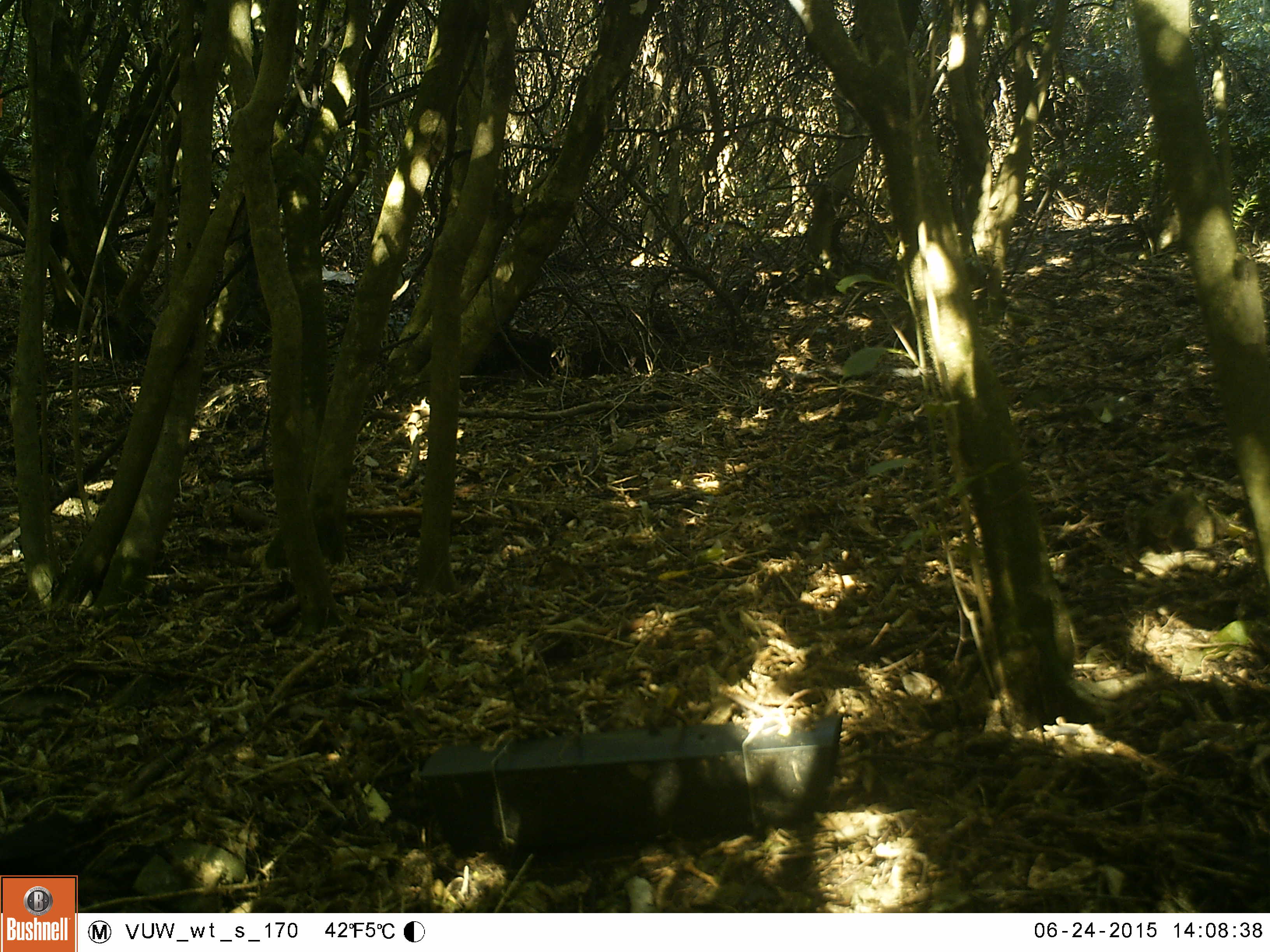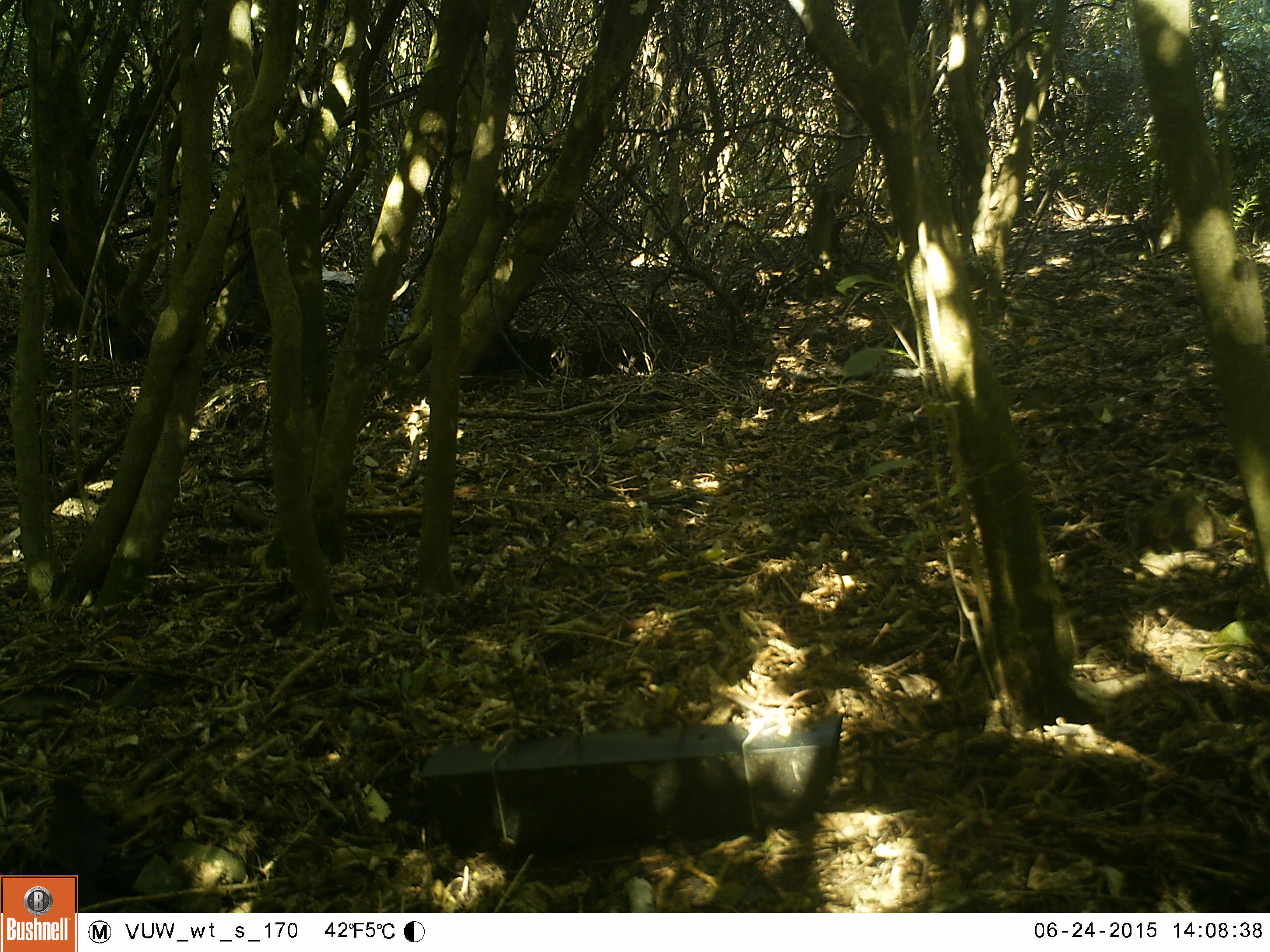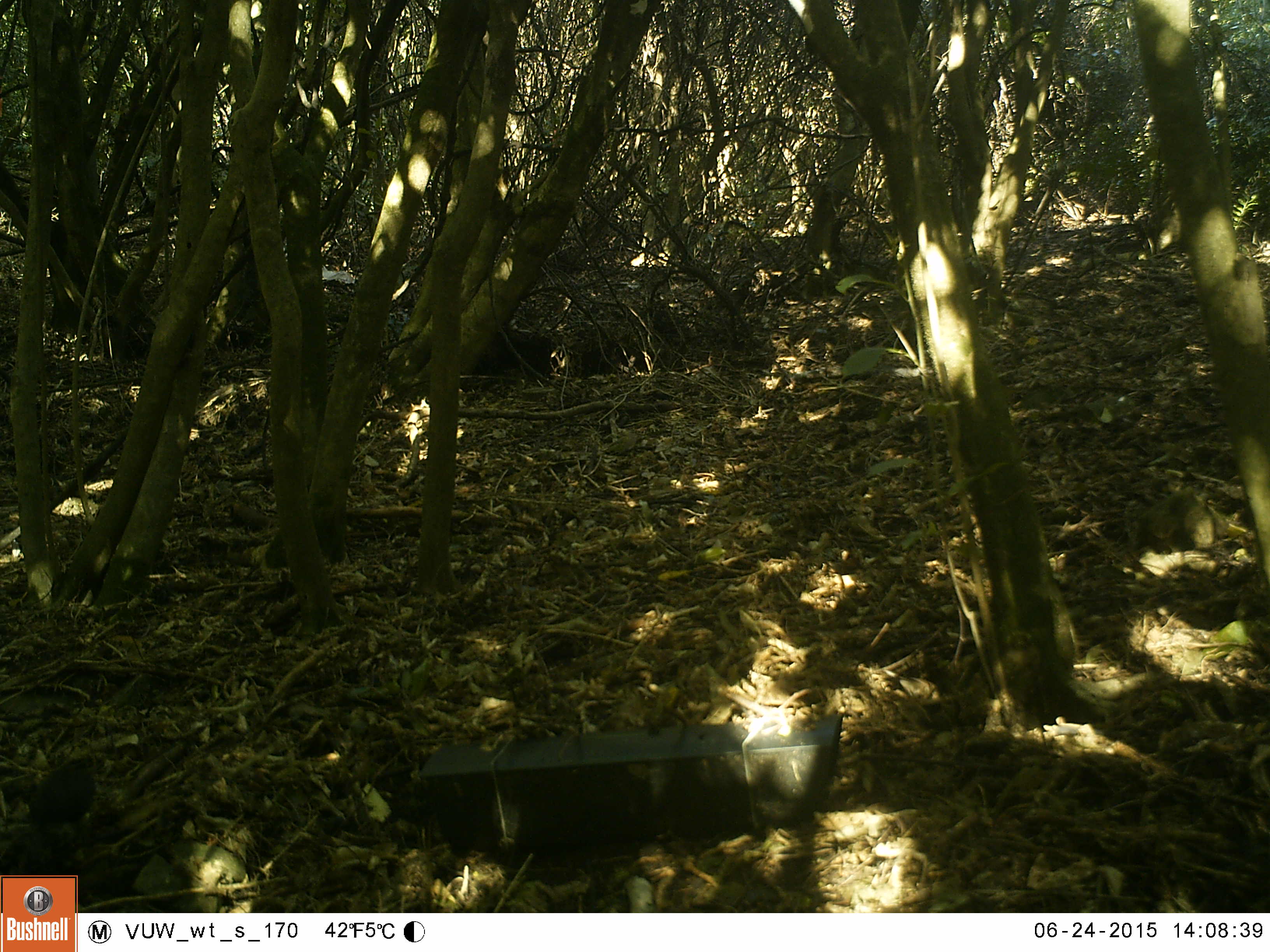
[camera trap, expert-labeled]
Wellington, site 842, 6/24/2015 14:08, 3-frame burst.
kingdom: Animalia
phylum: Chordata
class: Aves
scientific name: Aves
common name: bird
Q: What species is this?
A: Bird (Aves).